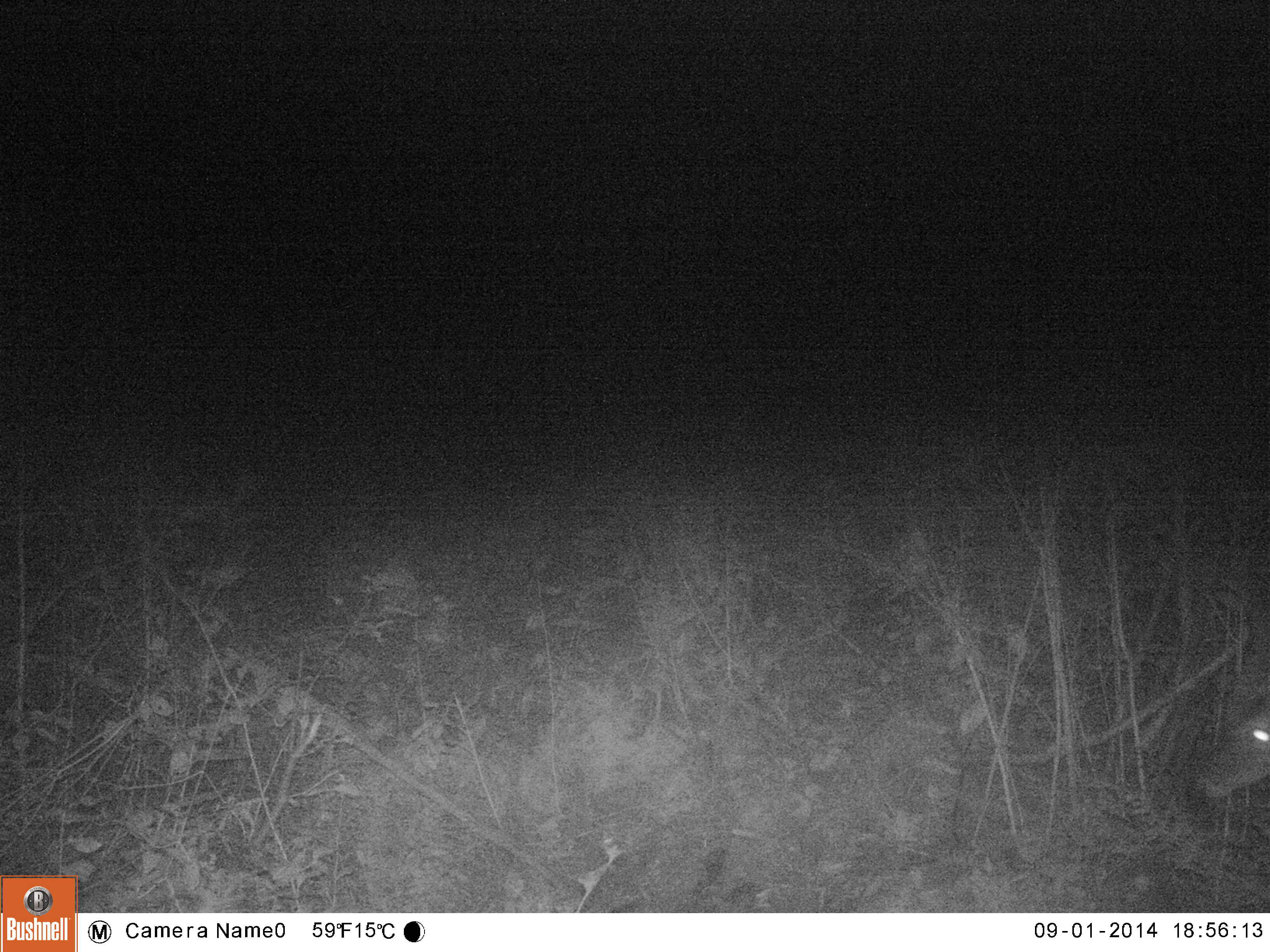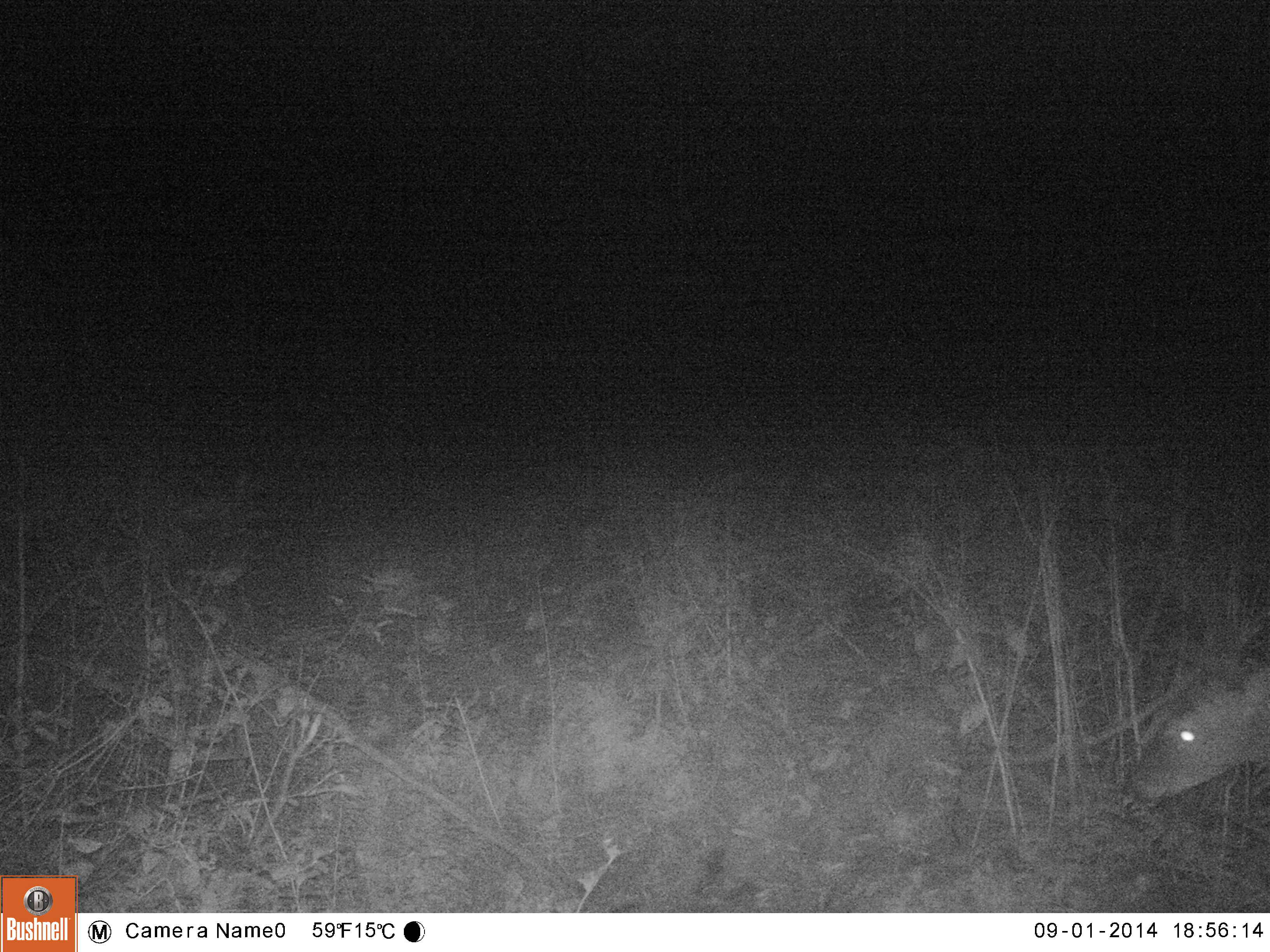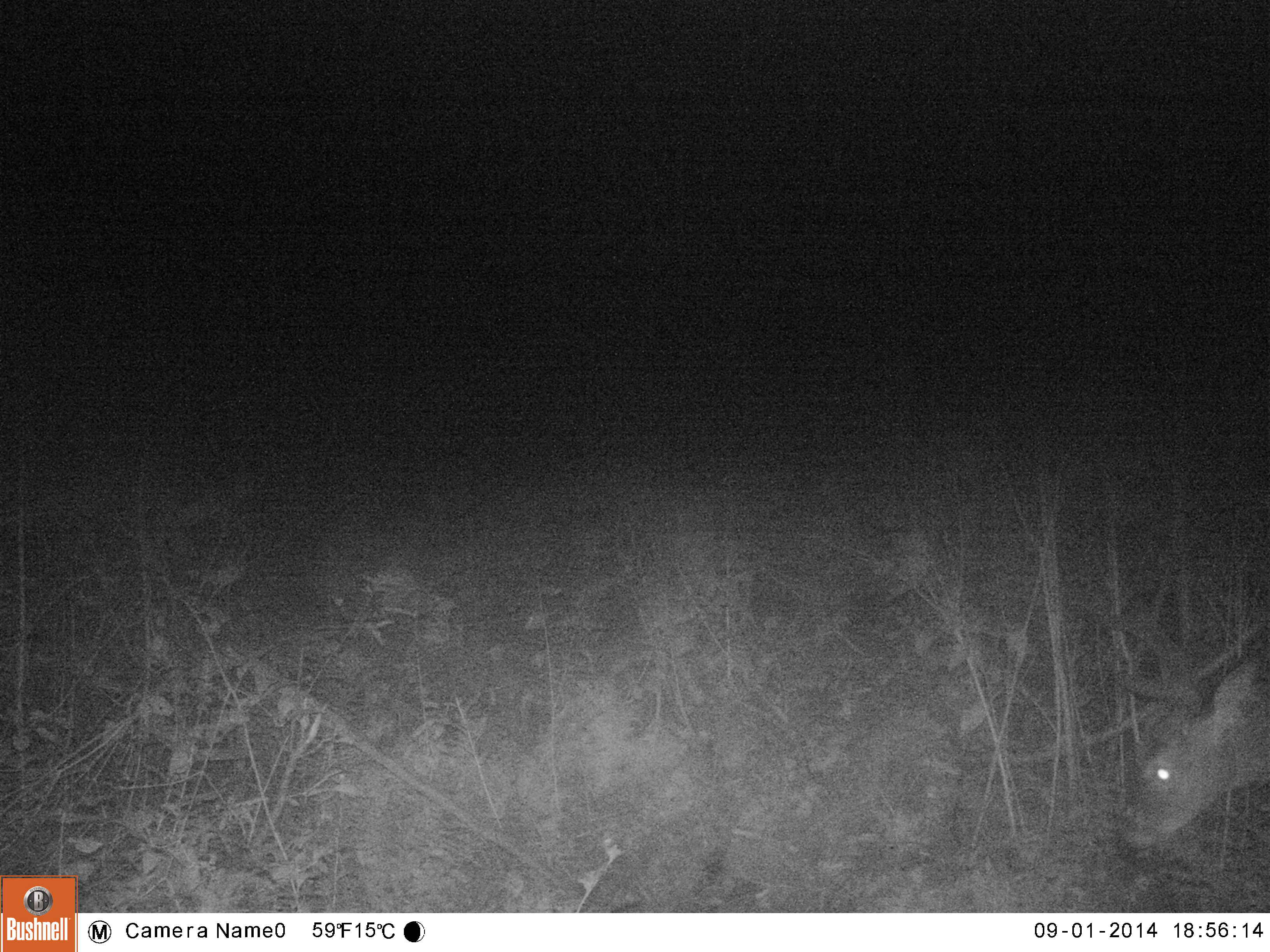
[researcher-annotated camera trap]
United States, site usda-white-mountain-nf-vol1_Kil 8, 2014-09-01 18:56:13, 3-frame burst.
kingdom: Animalia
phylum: Chordata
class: Mammalia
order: Artiodactyla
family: Cervidae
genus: Odocoileus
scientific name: Odocoileus virginianus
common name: white-tailed deer